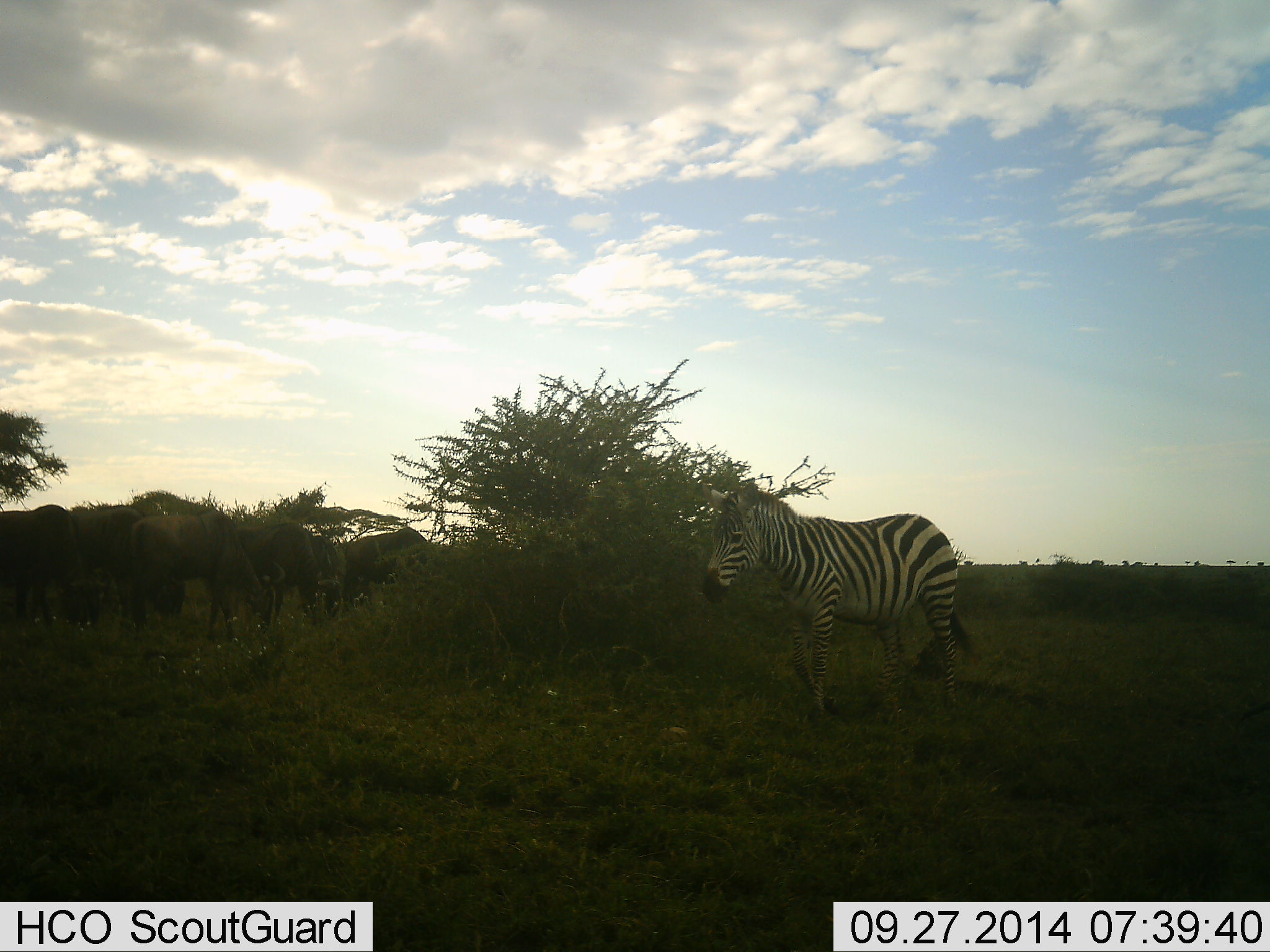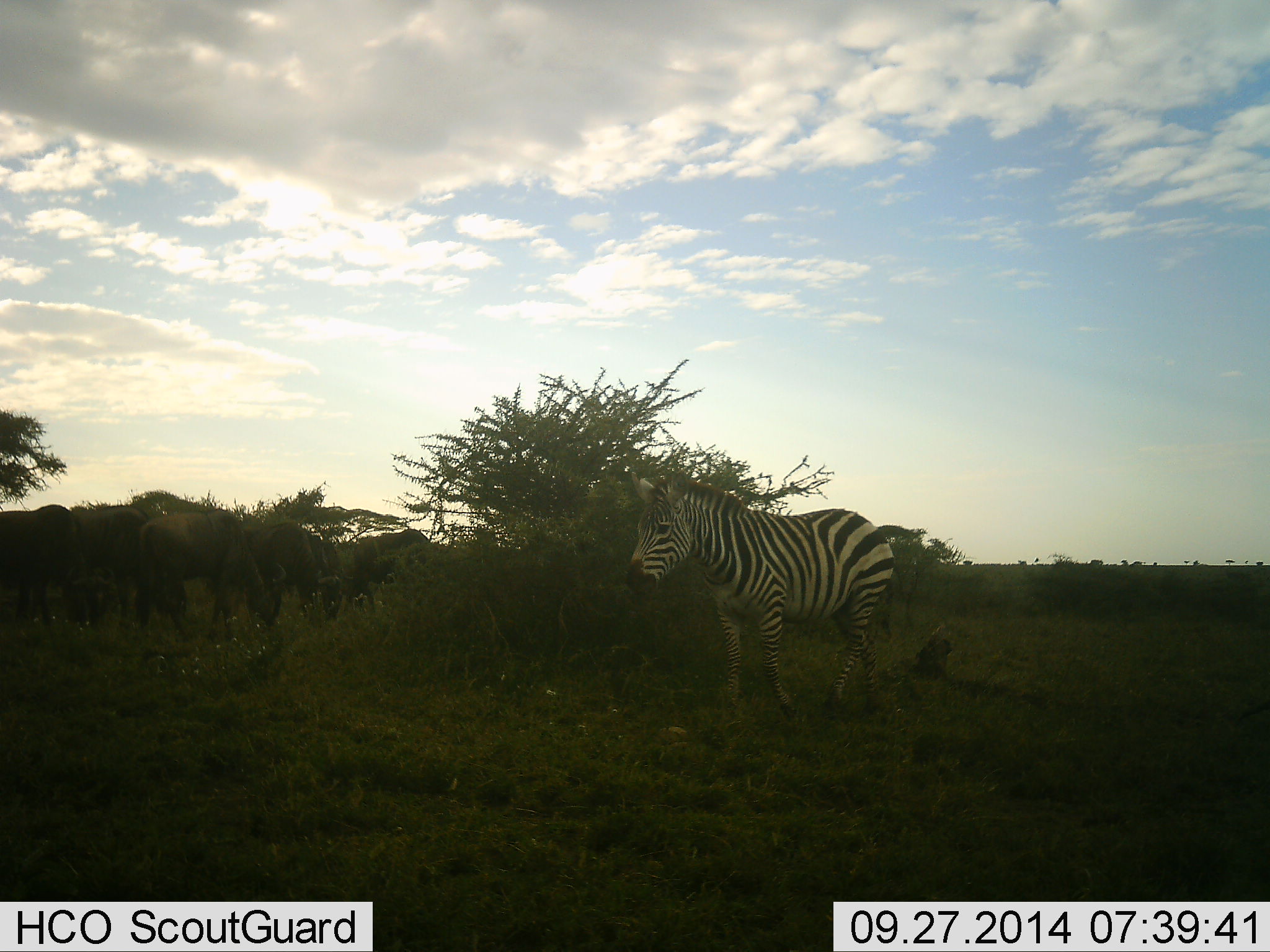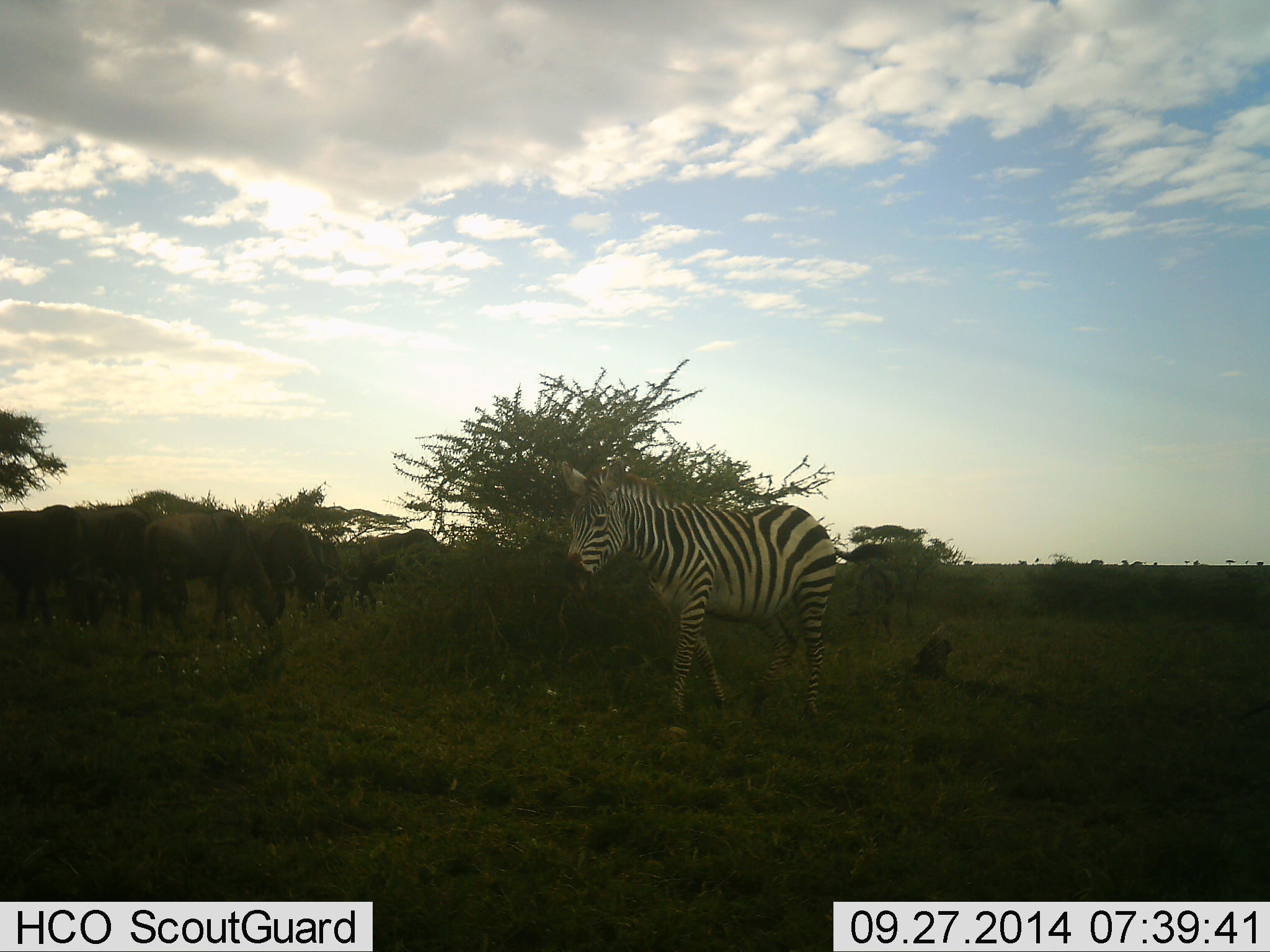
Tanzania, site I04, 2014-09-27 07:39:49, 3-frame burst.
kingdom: Animalia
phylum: Chordata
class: Mammalia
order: Artiodactyla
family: Bovidae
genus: Connochaetes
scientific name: Connochaetes taurinus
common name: blue wildebeest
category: wildebeest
Wildebeest (blue wildebeest) (Connochaetes taurinus), count 5. Behavior (volunteer vote fractions): standing 30%, resting 0%, moving 40%, interacting 0%. Young present (vote fraction): 0%. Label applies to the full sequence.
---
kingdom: Animalia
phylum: Chordata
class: Mammalia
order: Perissodactyla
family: Equidae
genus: Equus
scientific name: Equus quagga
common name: plains zebra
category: zebra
Zebra (plains zebra) (Equus quagga), count 1. Behavior (volunteer vote fractions): standing 17%, resting 0%, moving 83%, interacting 0%. Young present (vote fraction): 0%. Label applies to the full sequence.